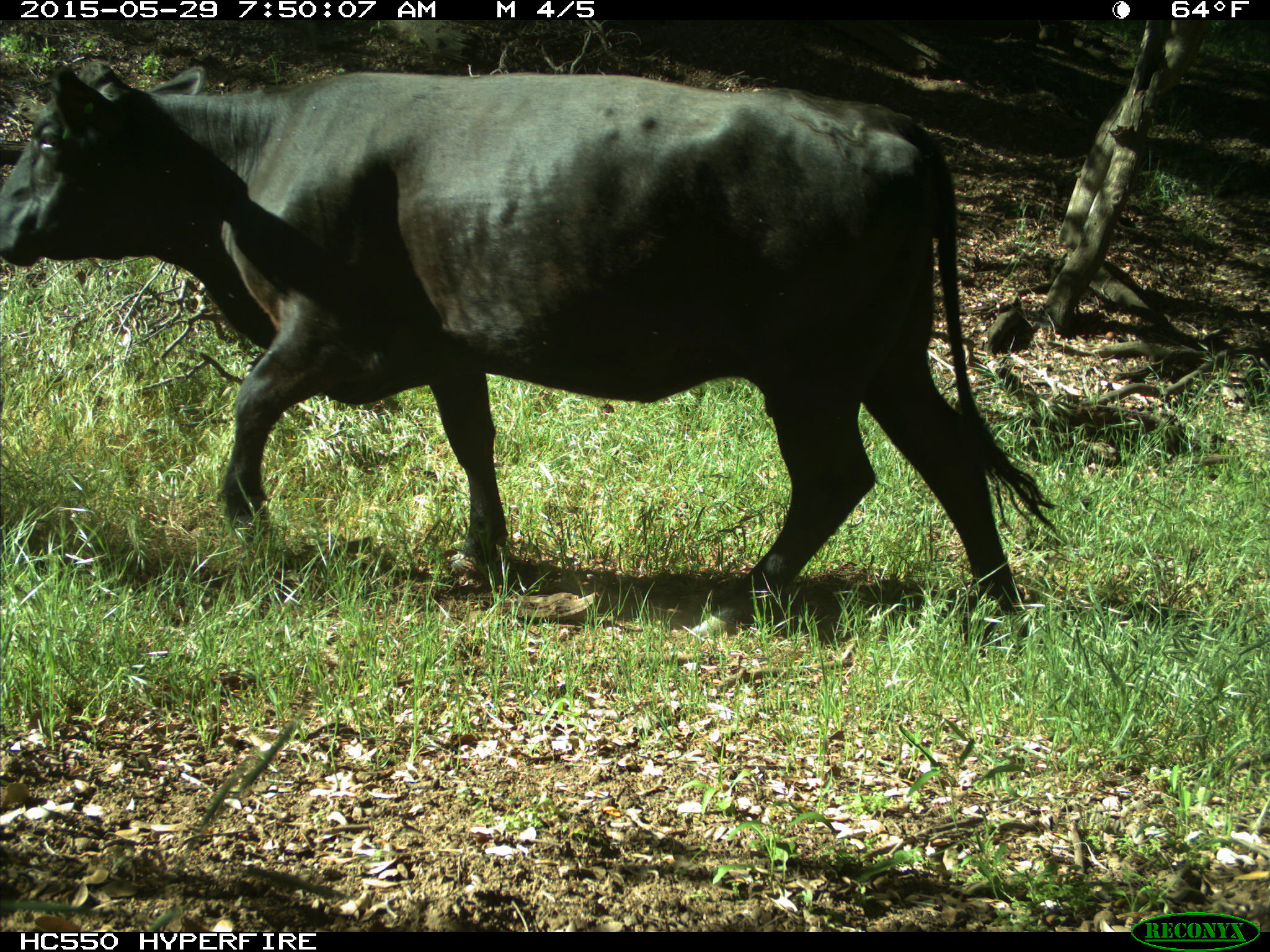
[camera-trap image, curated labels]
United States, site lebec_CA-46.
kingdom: Animalia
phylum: Chordata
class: Mammalia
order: Artiodactyla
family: Bovidae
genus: Bos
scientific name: Bos taurus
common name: domestic cow